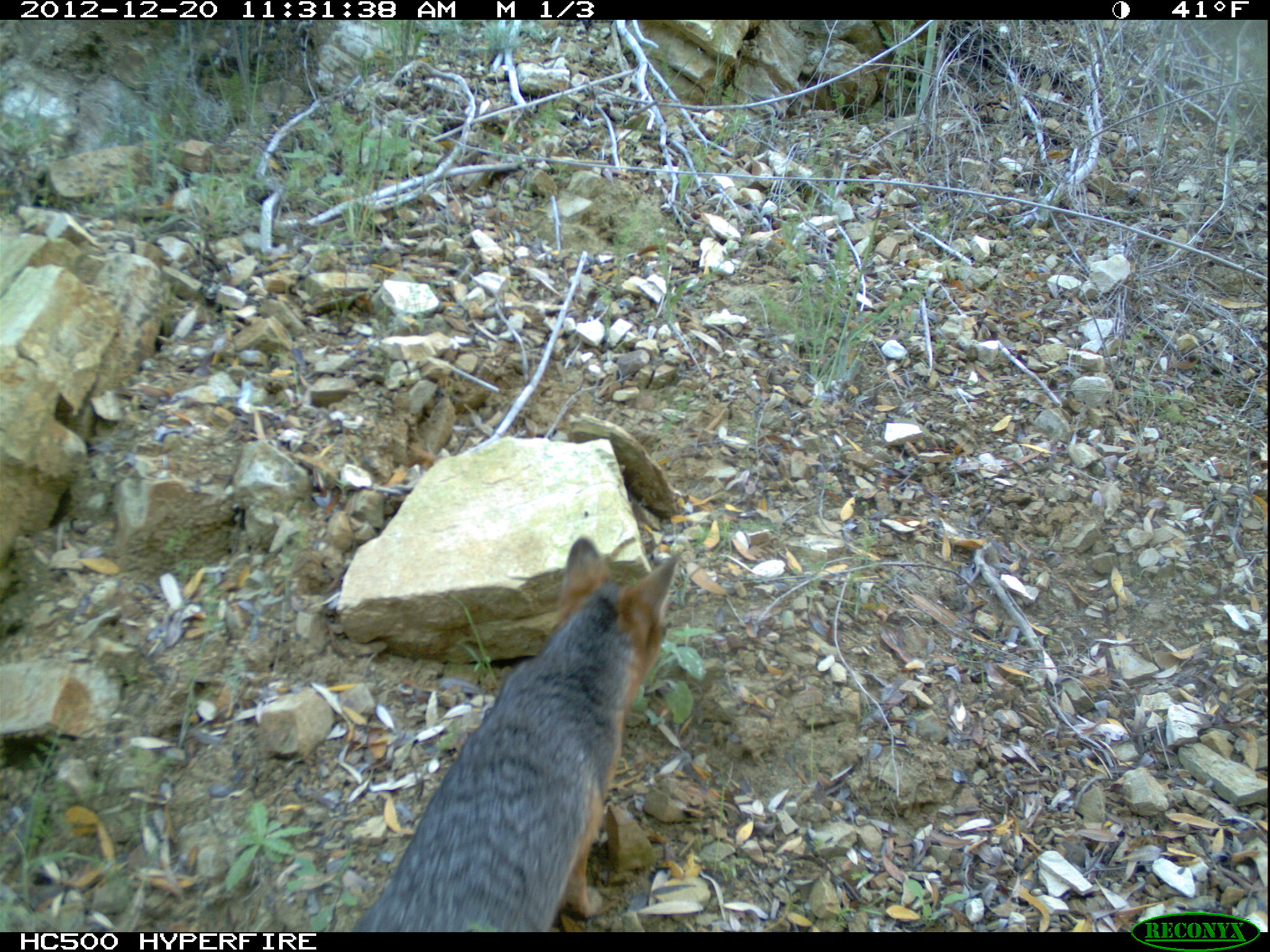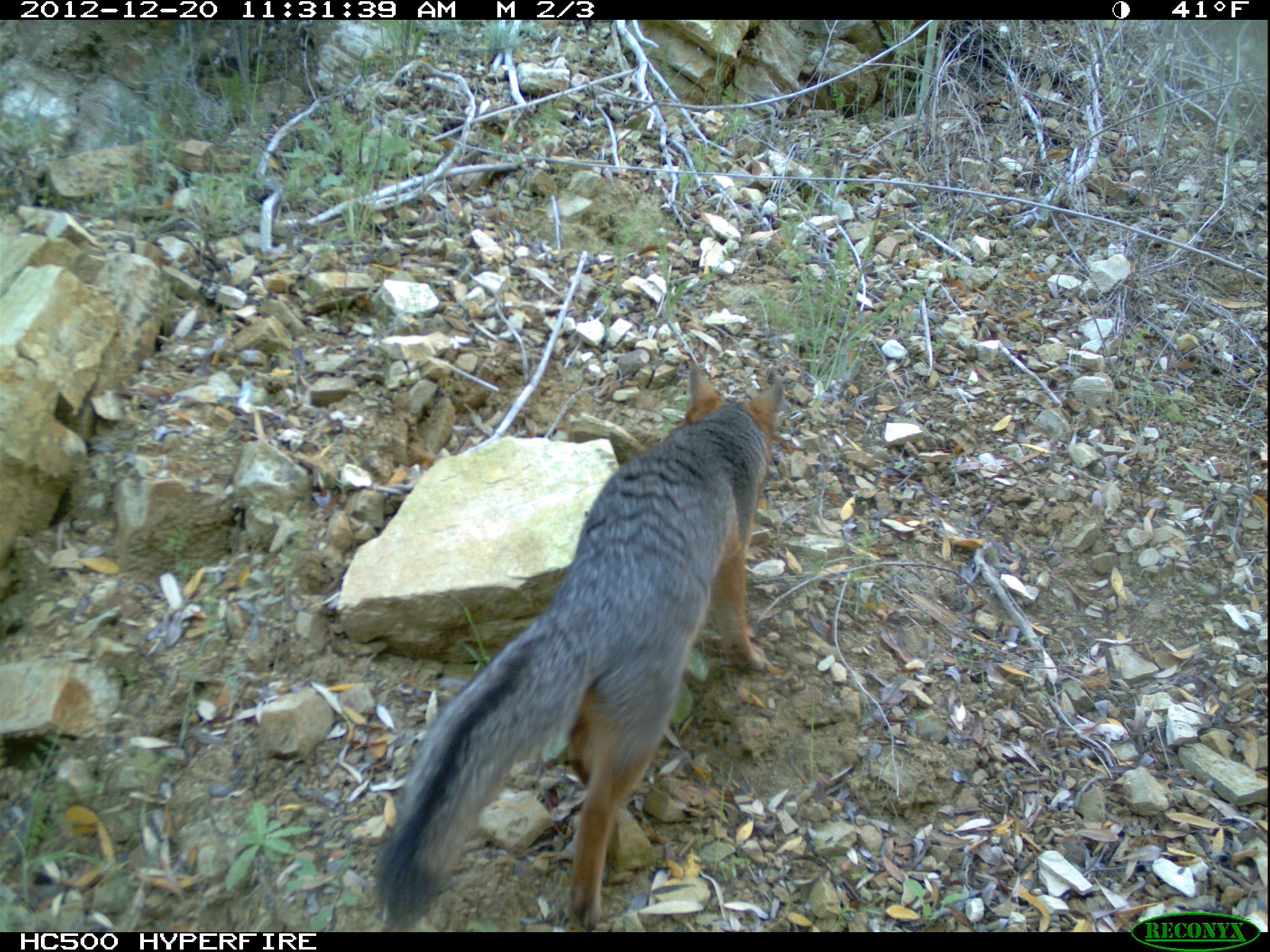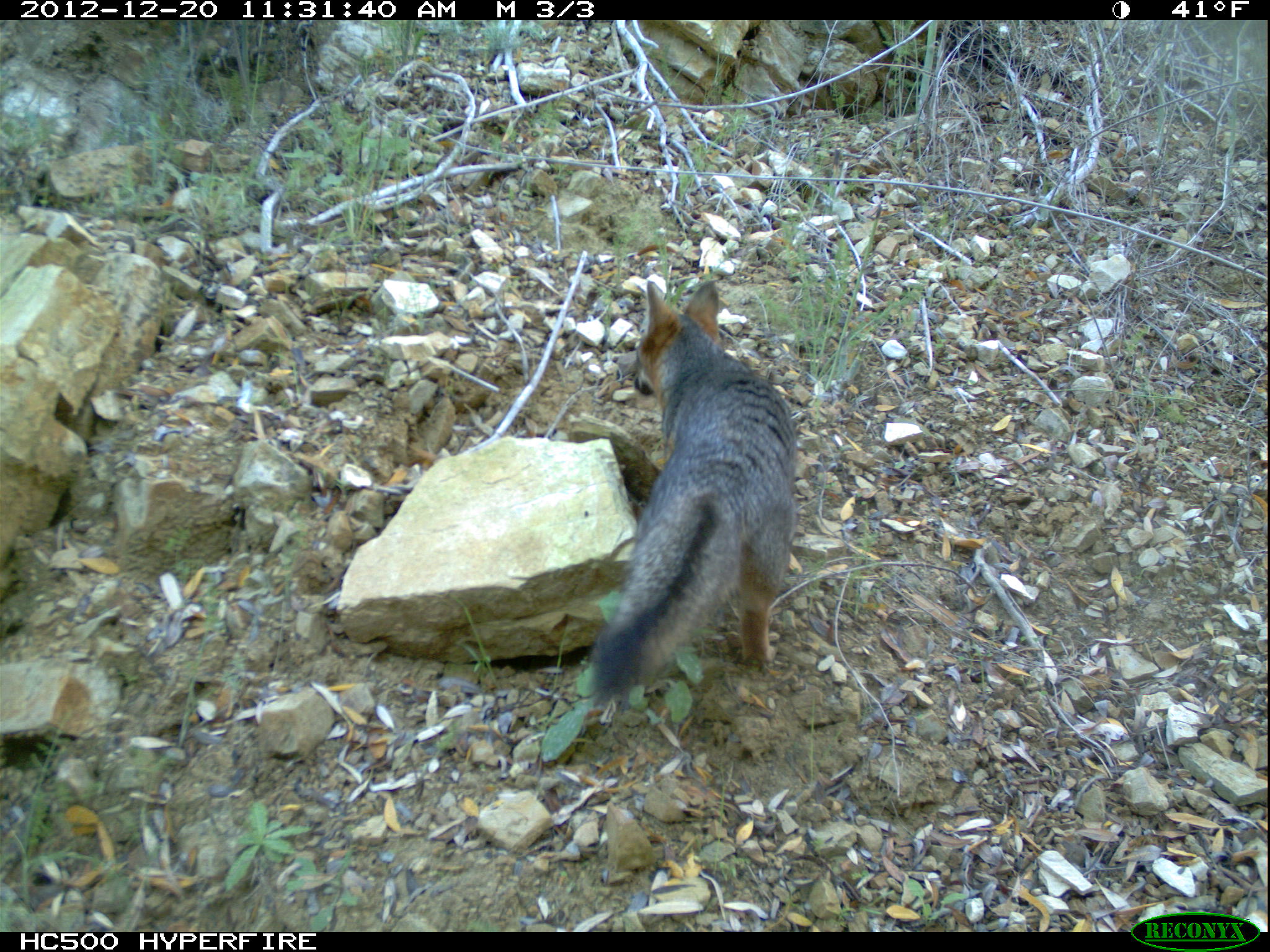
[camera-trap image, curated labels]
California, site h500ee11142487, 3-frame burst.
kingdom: Animalia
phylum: Chordata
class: Mammalia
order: Carnivora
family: Canidae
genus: Urocyon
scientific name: Urocyon littoralis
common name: island fox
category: fox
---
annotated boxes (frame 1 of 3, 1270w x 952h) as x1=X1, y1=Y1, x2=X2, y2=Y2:
fox: x1=351, y1=534, x2=682, y2=932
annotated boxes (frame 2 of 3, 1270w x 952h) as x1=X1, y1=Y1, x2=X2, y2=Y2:
fox: x1=372, y1=363, x2=782, y2=930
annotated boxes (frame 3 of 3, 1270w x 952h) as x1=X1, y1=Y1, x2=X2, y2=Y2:
fox: x1=592, y1=280, x2=797, y2=707